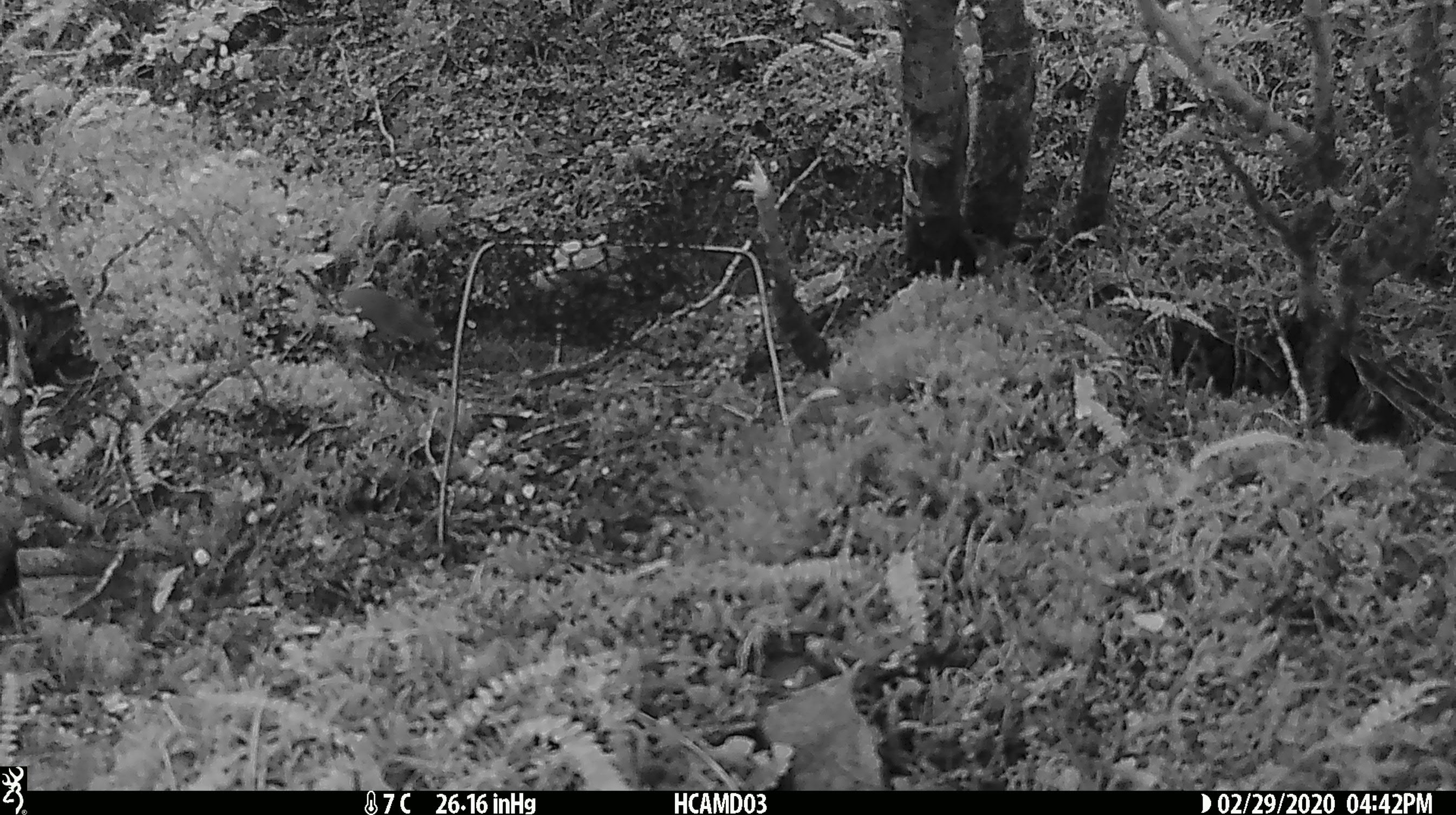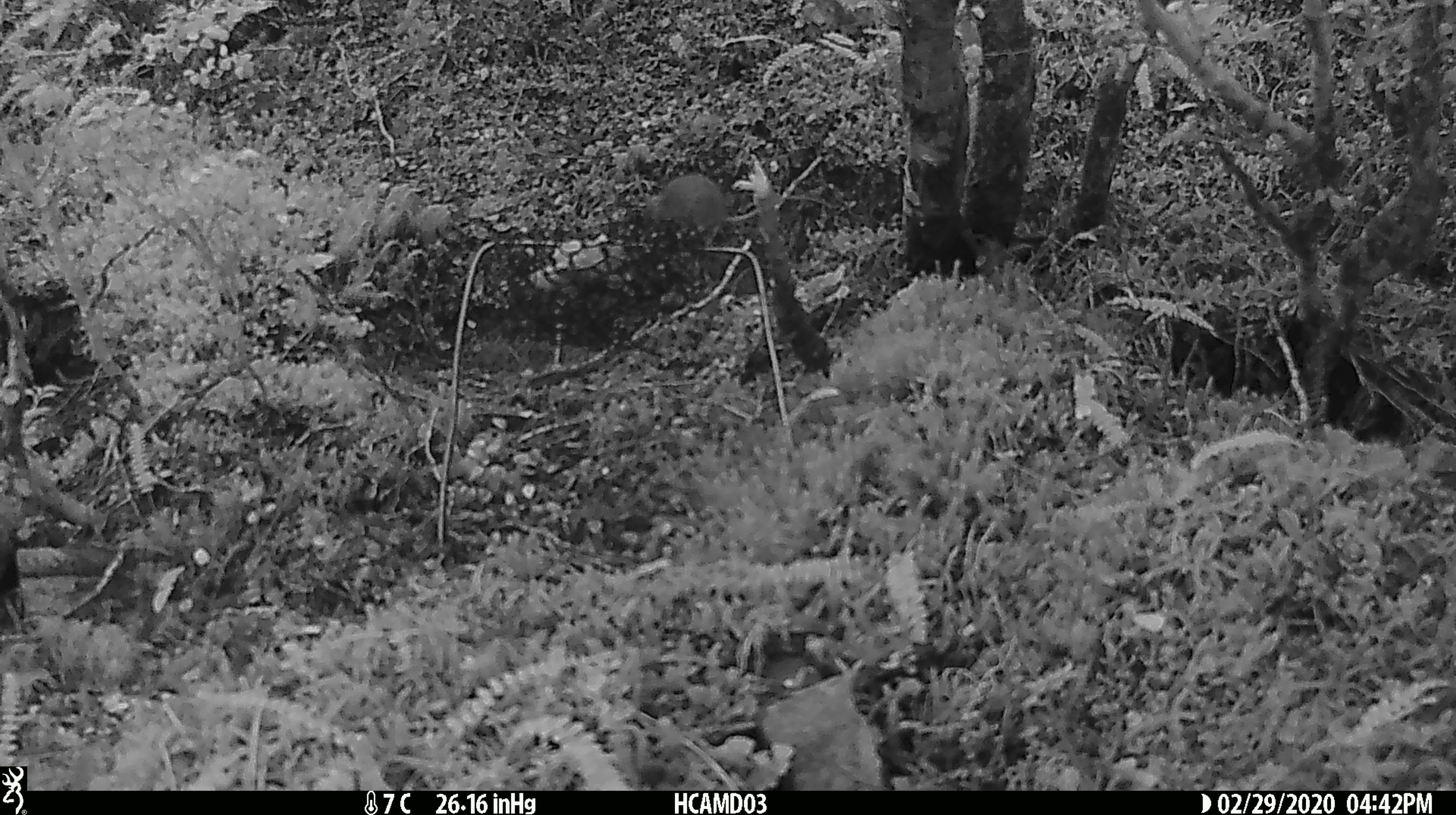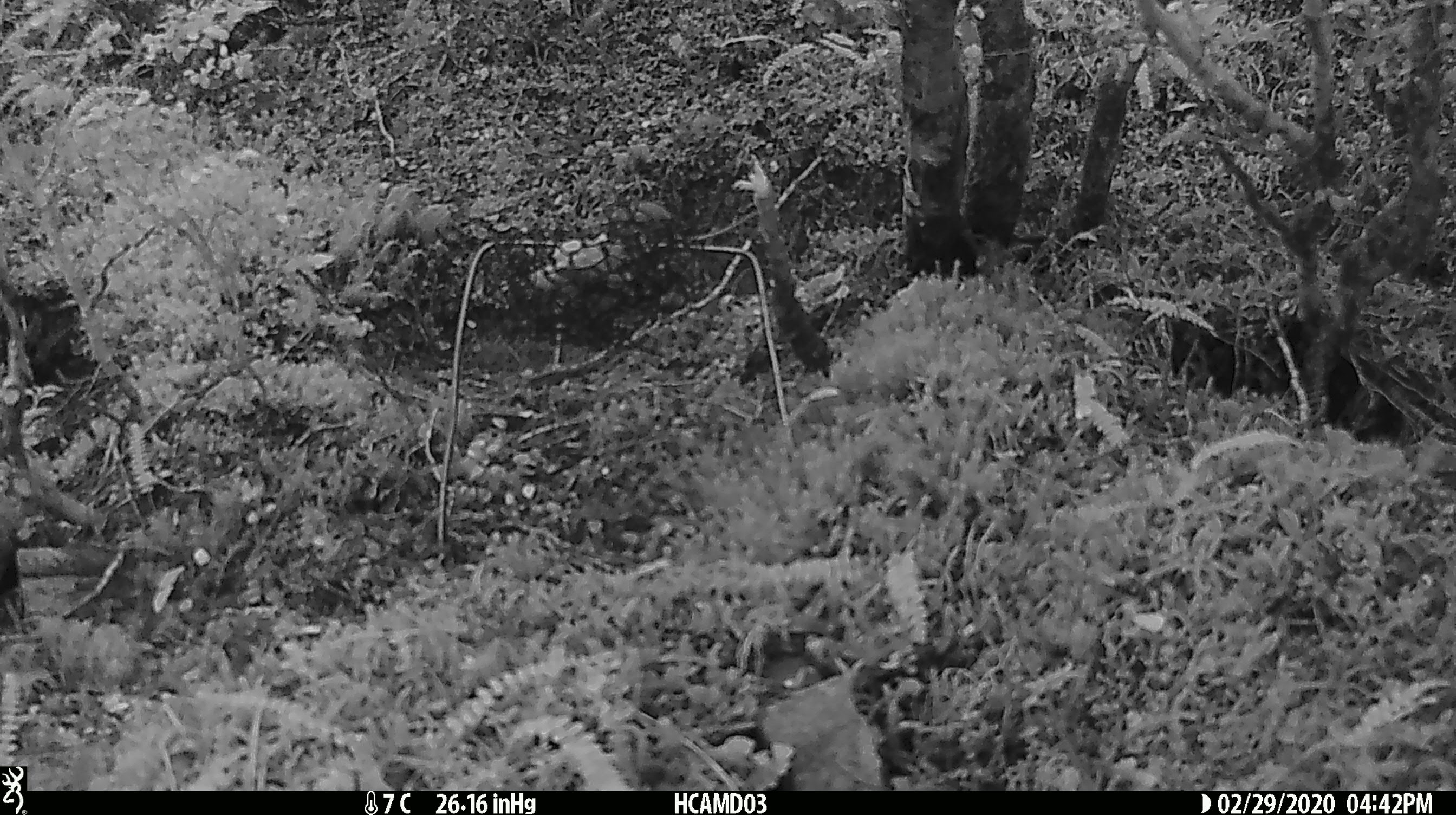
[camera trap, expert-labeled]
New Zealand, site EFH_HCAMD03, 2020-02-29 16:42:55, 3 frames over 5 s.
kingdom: Animalia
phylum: Chordata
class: Mammalia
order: Rodentia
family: Muridae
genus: Mus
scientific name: Mus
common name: mouse